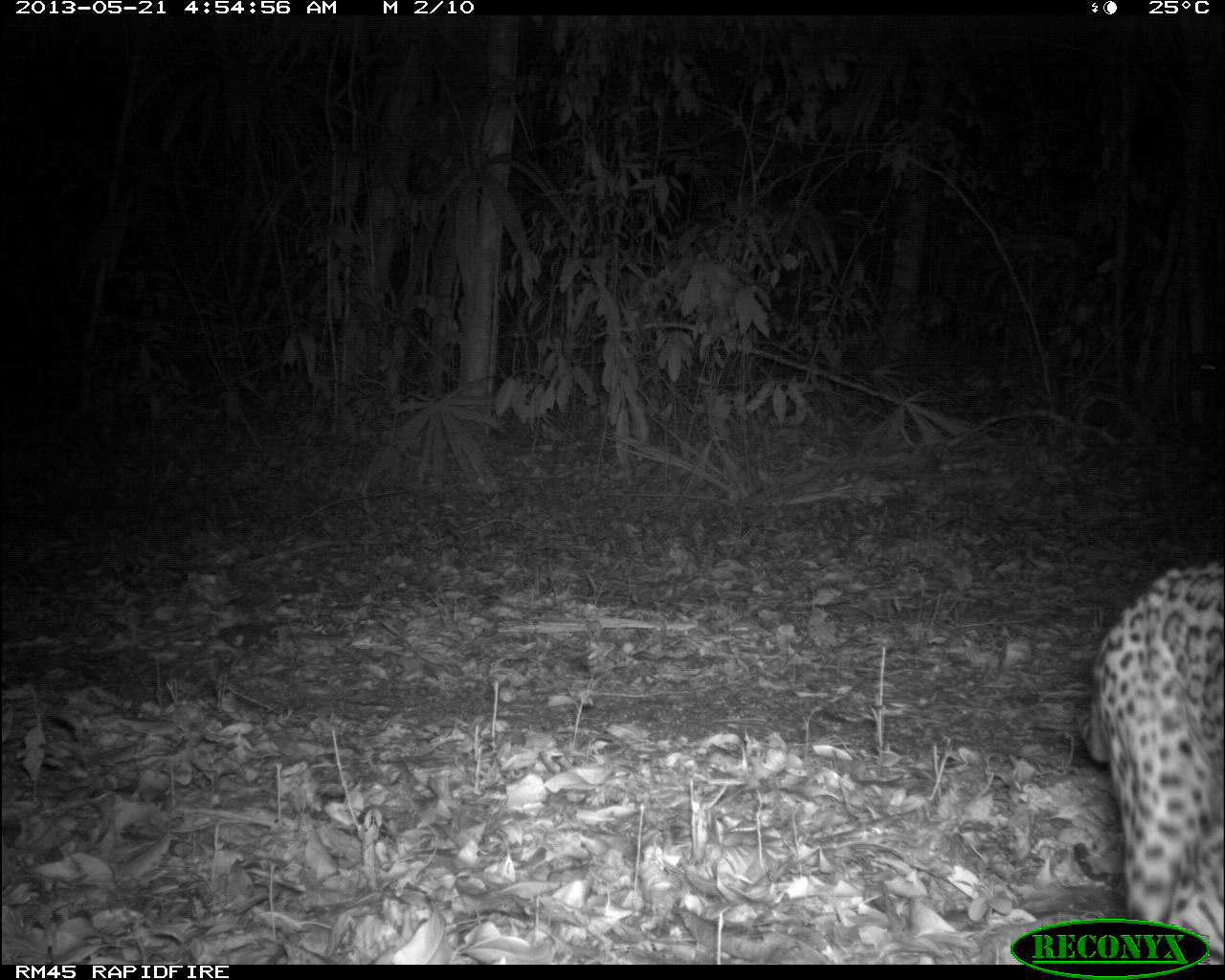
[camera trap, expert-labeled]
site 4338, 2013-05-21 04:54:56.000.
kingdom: Animalia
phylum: Chordata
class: Mammalia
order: Carnivora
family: Felidae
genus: Leopardus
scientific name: Leopardus pardalis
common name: ocelot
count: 1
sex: female